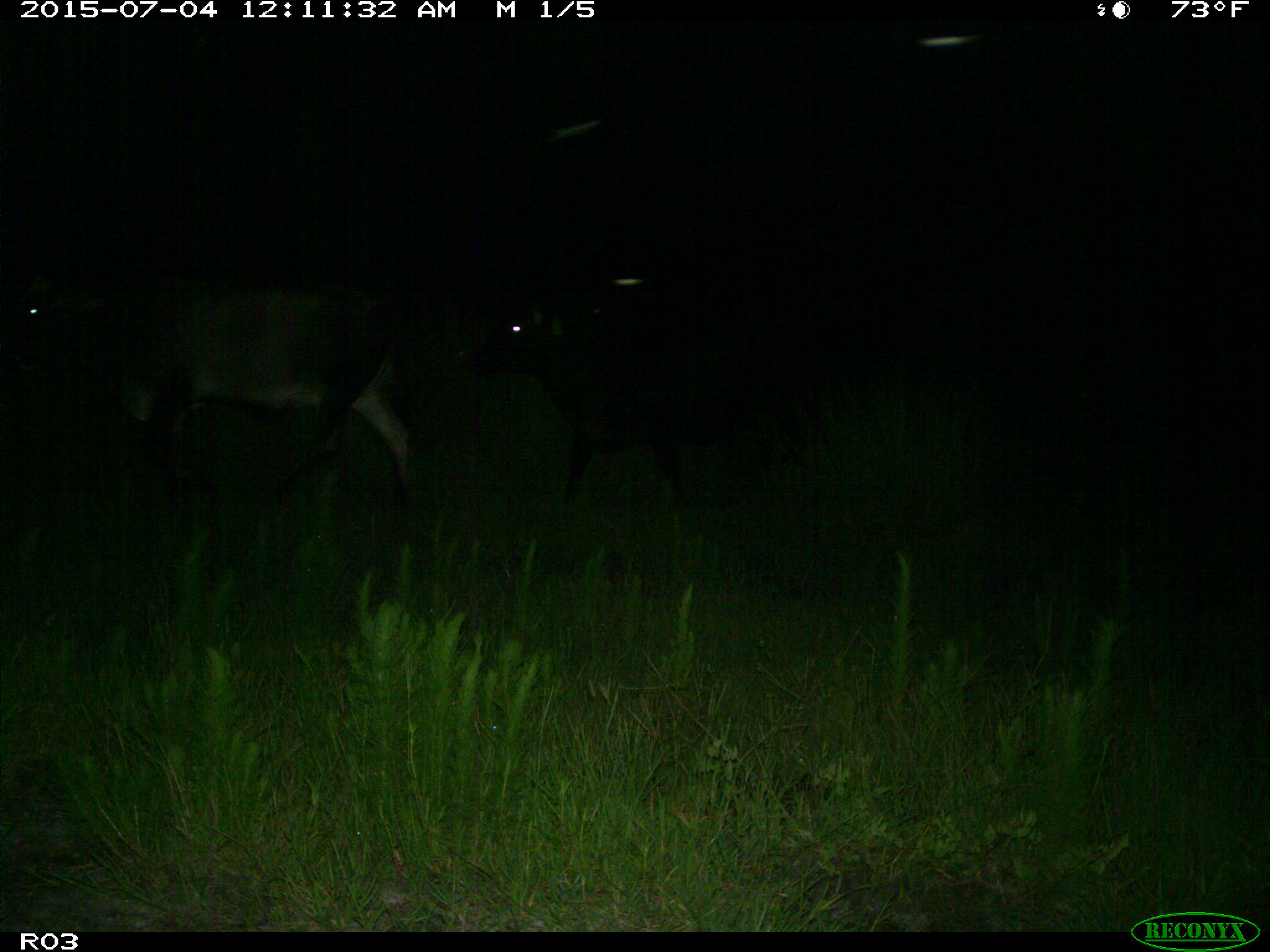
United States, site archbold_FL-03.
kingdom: Animalia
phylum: Chordata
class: Mammalia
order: Artiodactyla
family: Bovidae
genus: Bos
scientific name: Bos taurus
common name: domestic cow